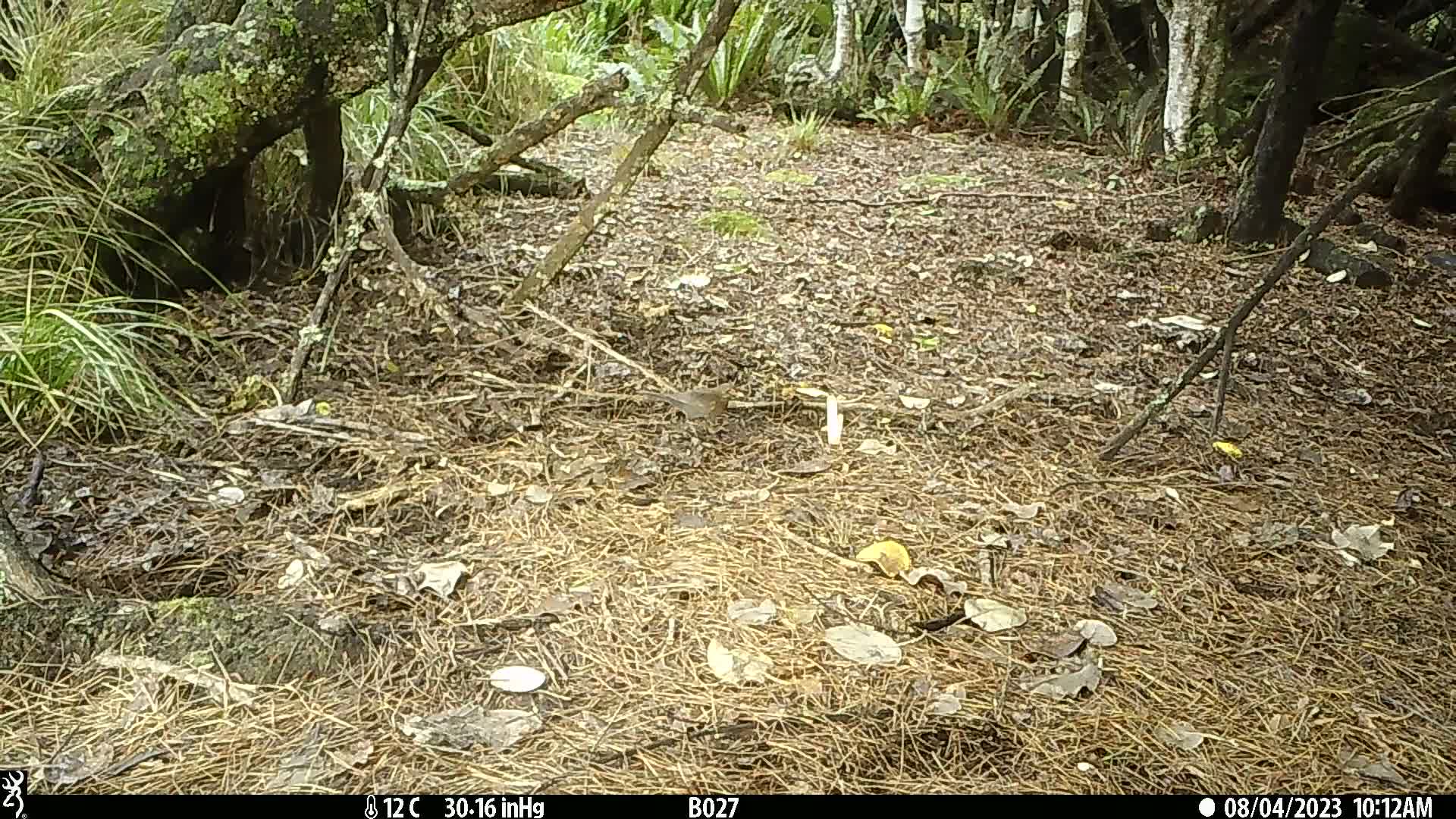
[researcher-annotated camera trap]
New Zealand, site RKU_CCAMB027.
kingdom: Animalia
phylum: Chordata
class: Aves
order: Passeriformes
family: Turdidae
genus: Turdus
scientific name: Turdus merula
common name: eurasian blackbird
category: blackbird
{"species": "blackbird (eurasian blackbird) (Turdus merula)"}